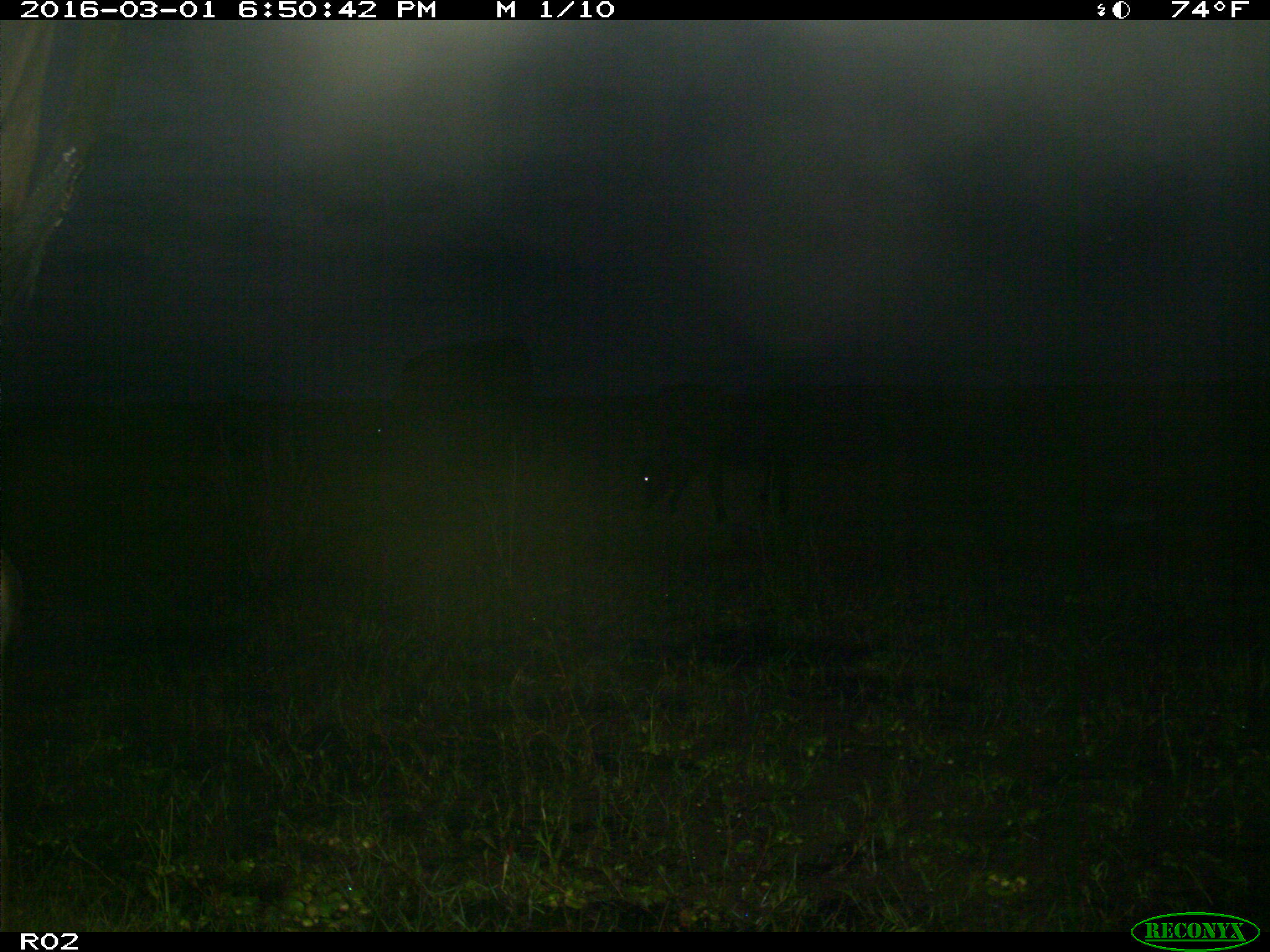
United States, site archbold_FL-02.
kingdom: Animalia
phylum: Chordata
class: Mammalia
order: Artiodactyla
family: Bovidae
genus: Bos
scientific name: Bos taurus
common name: domestic cow